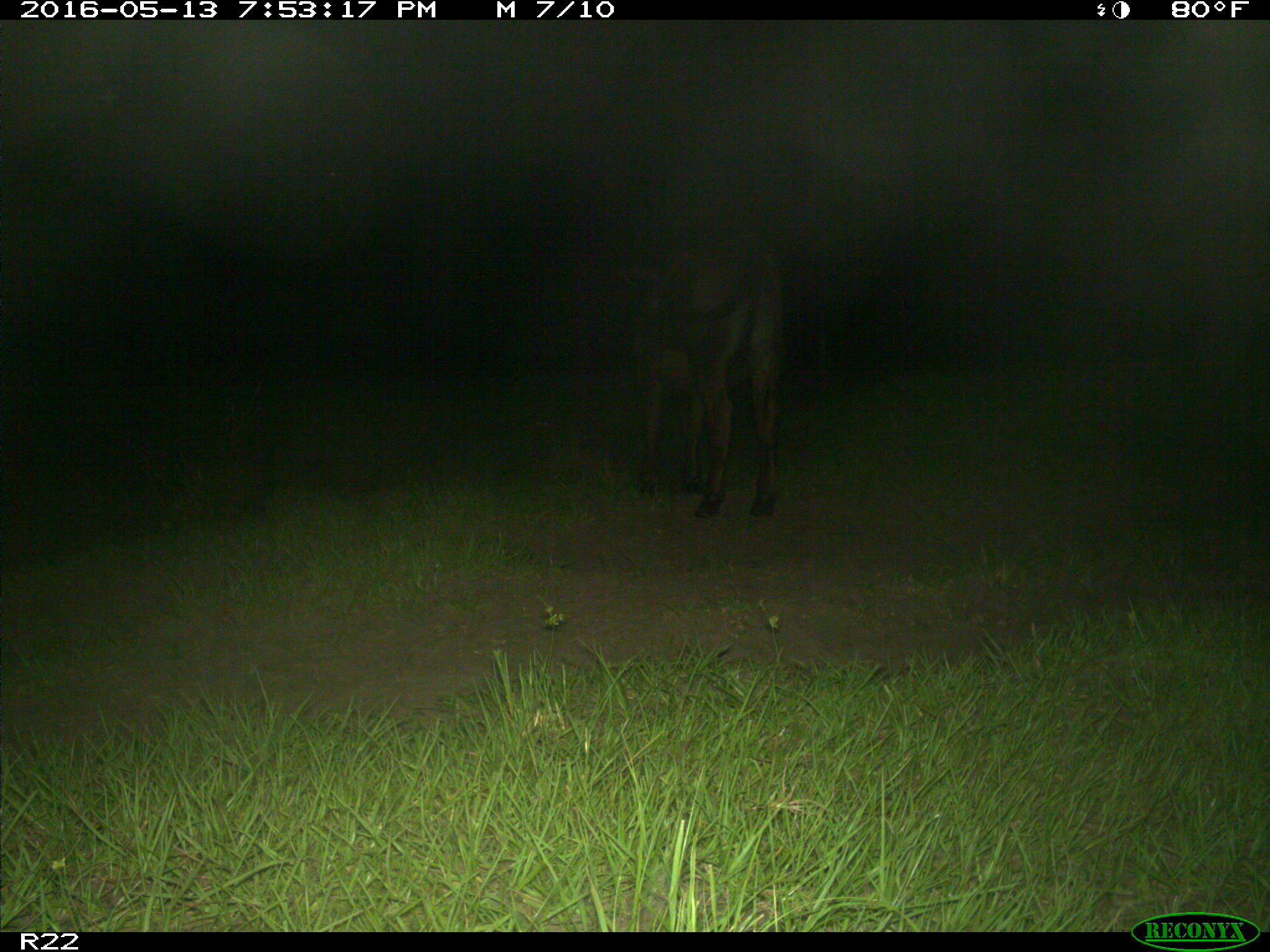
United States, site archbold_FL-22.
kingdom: Animalia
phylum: Chordata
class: Mammalia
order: Artiodactyla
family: Bovidae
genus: Bos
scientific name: Bos taurus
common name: domestic cow